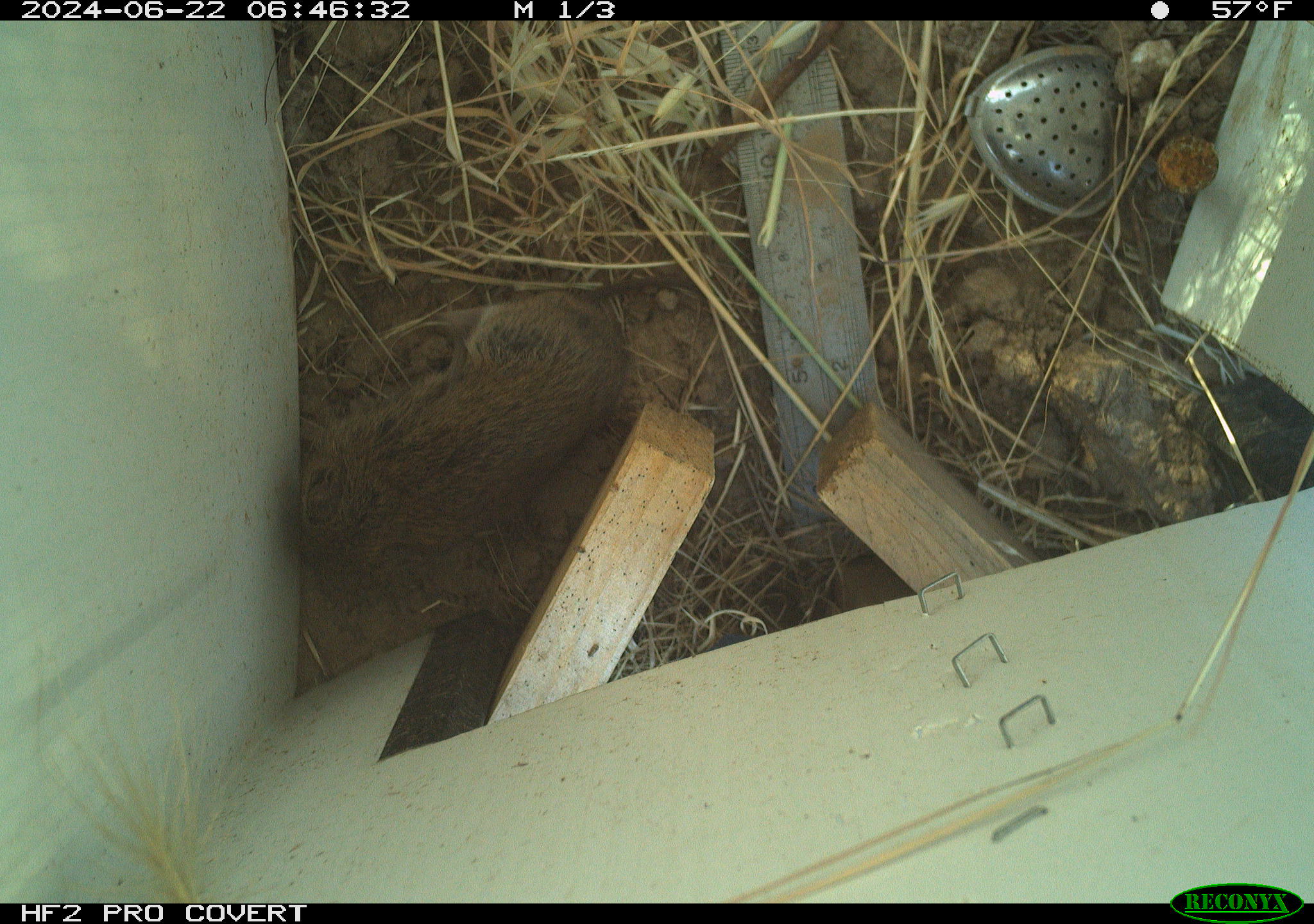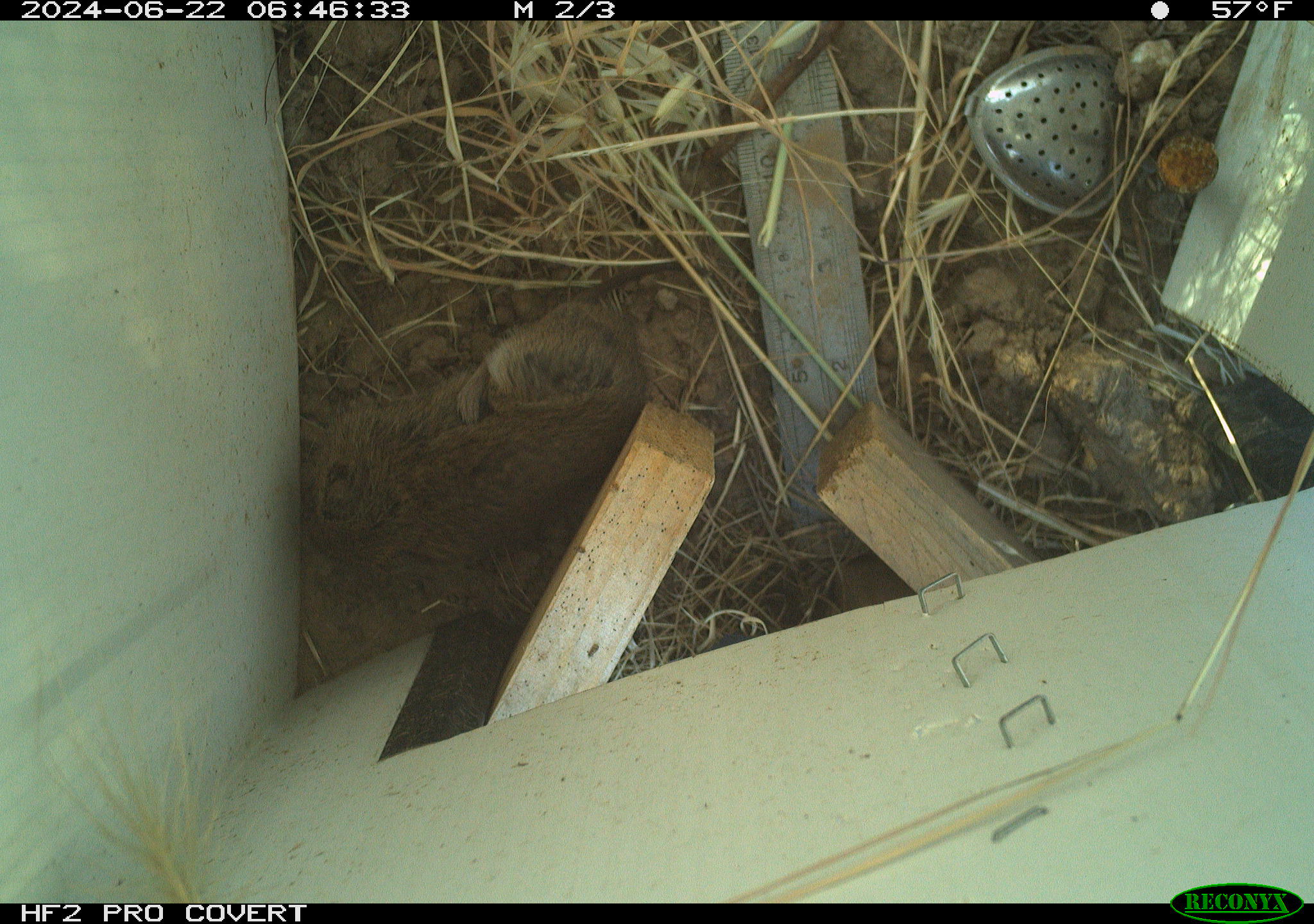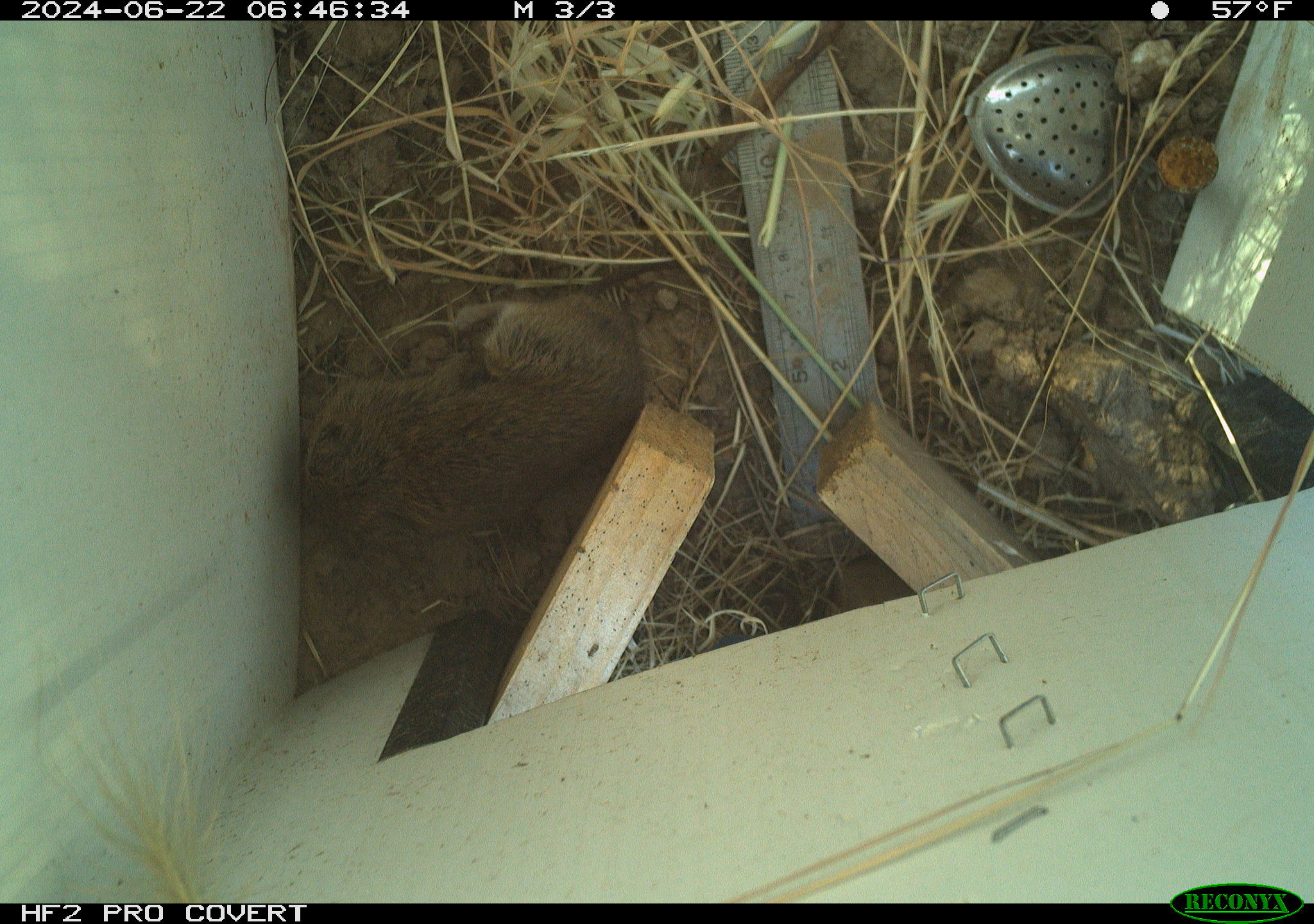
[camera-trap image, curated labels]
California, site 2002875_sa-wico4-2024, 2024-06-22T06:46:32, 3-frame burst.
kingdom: Animalia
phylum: Chordata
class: Mammalia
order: Rodentia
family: Cricetidae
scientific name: Arvicolinae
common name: voles, lemmings, and muskrats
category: arvicolinae subfamily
Arvicolinae subfamily (voles, lemmings, and muskrats) (Arvicolinae).